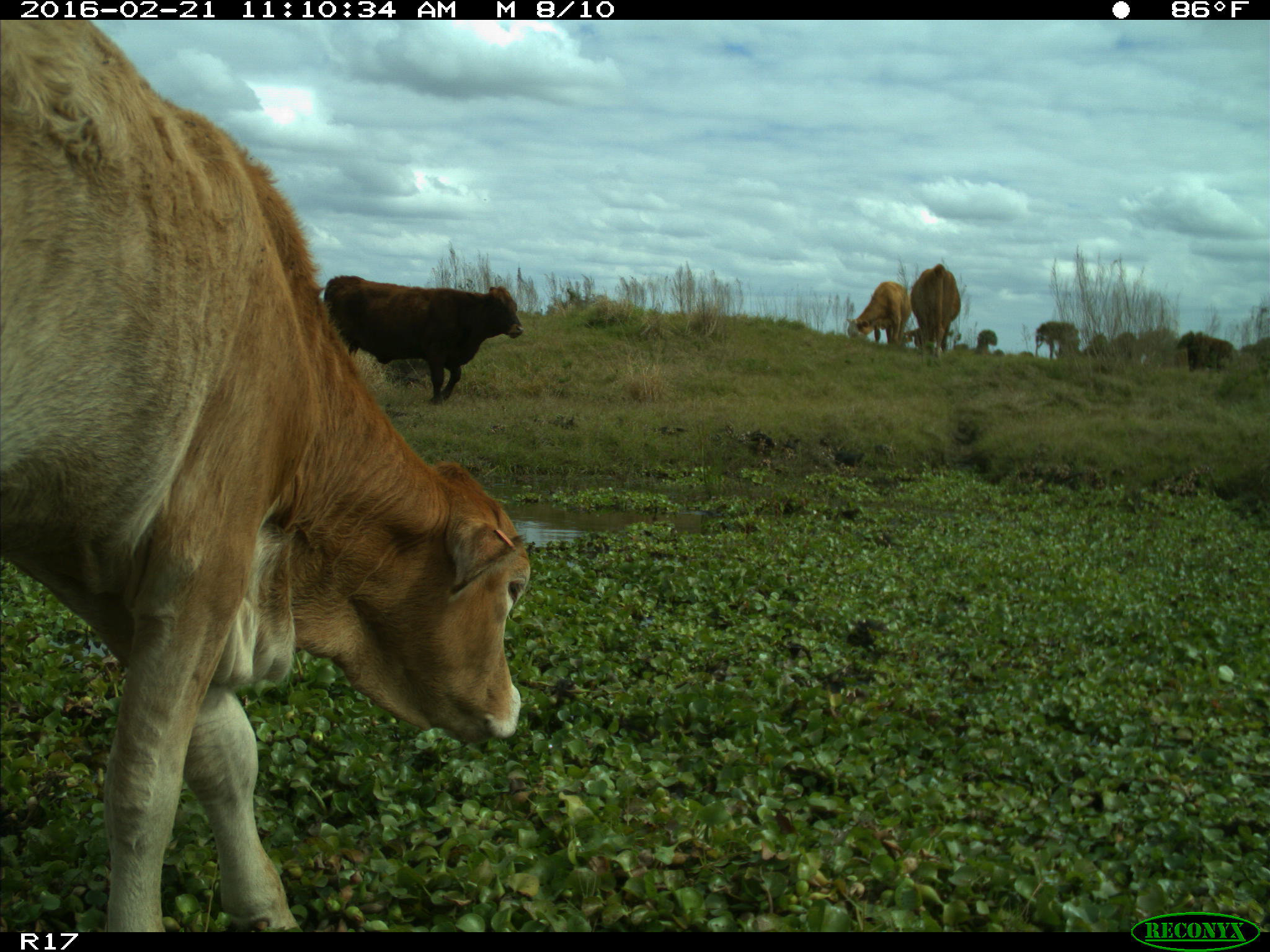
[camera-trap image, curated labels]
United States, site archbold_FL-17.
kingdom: Animalia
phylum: Chordata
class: Mammalia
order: Artiodactyla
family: Bovidae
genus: Bos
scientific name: Bos taurus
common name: domestic cow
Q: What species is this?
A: Bos taurus (domestic cow).